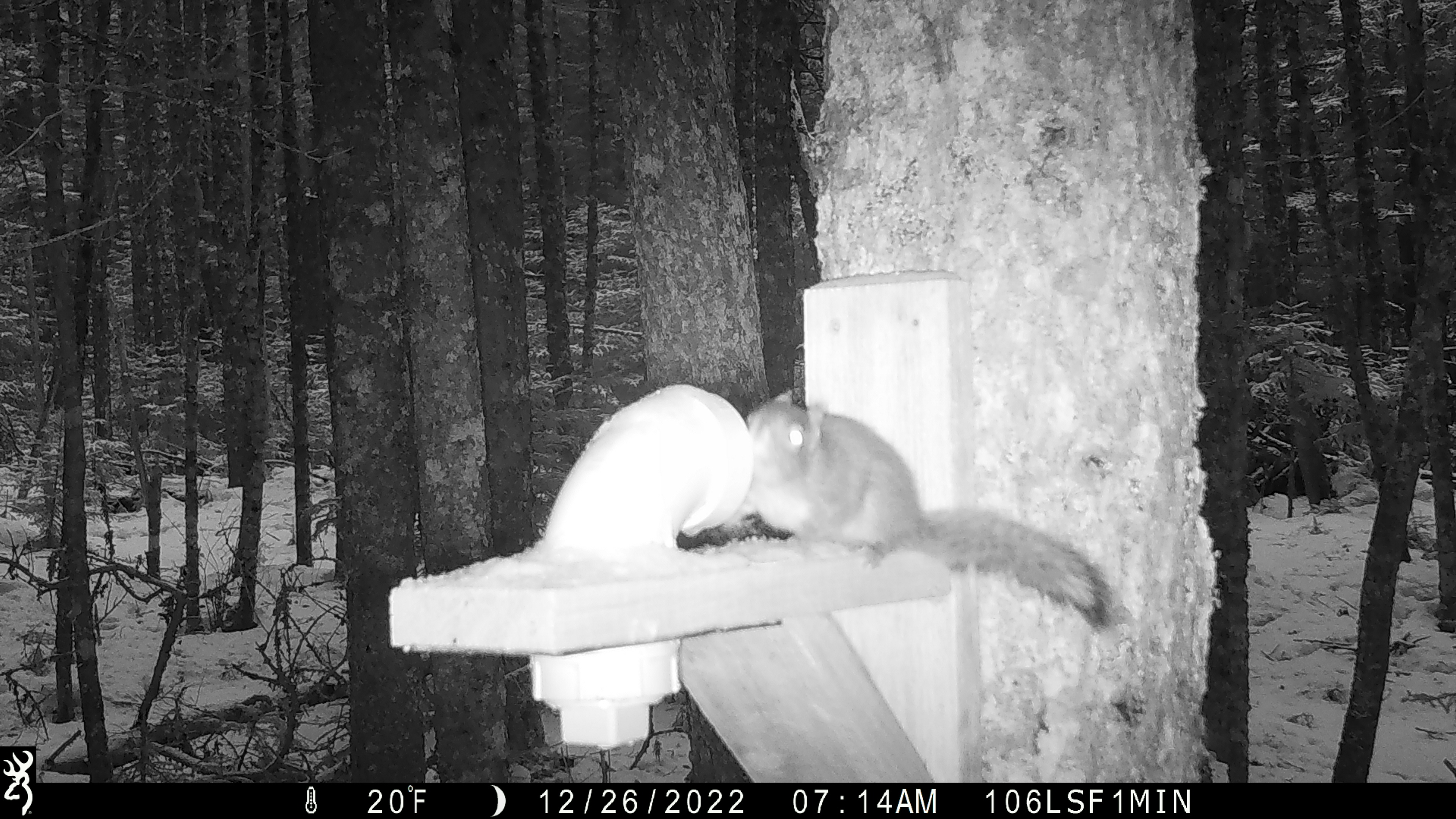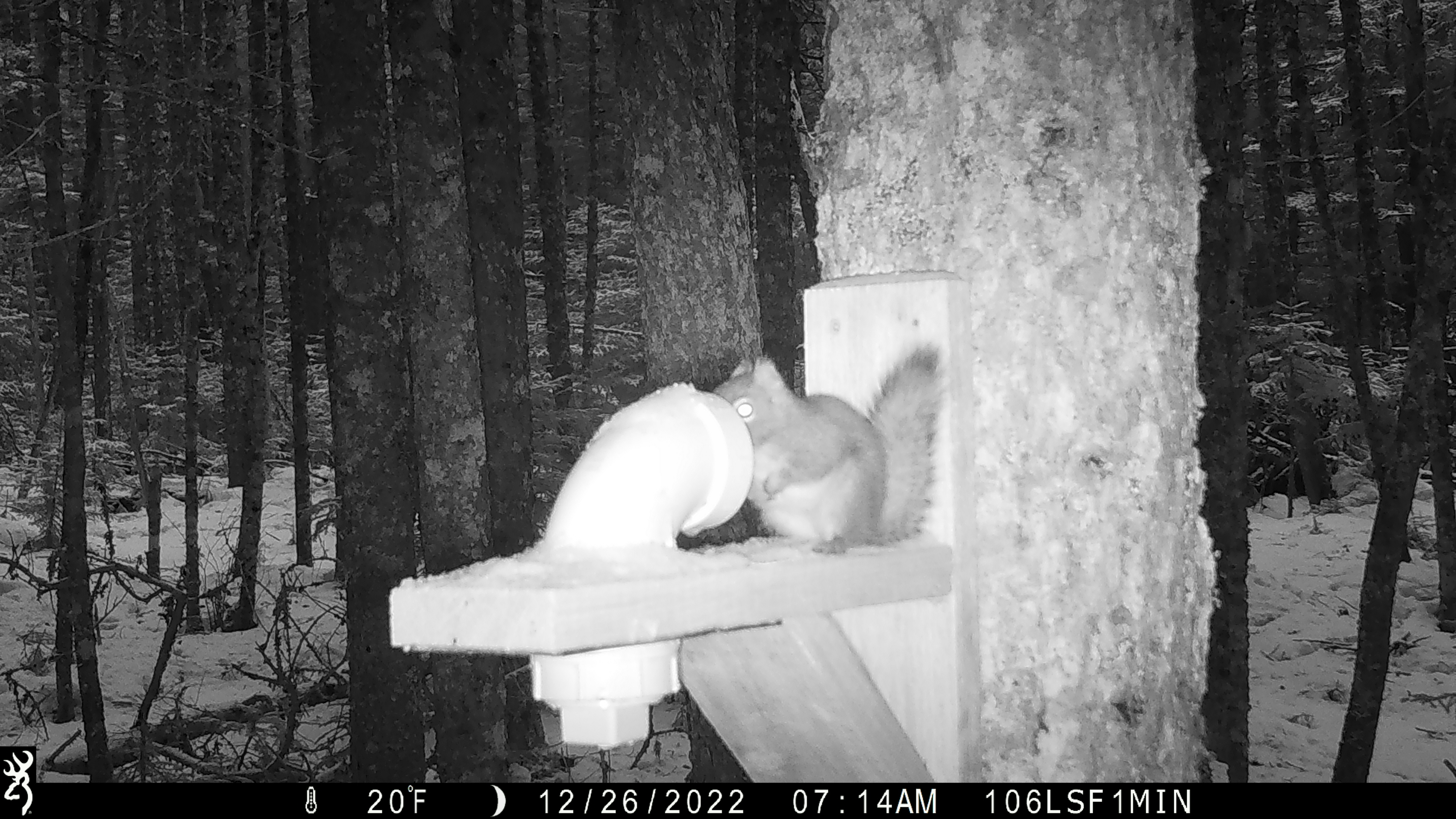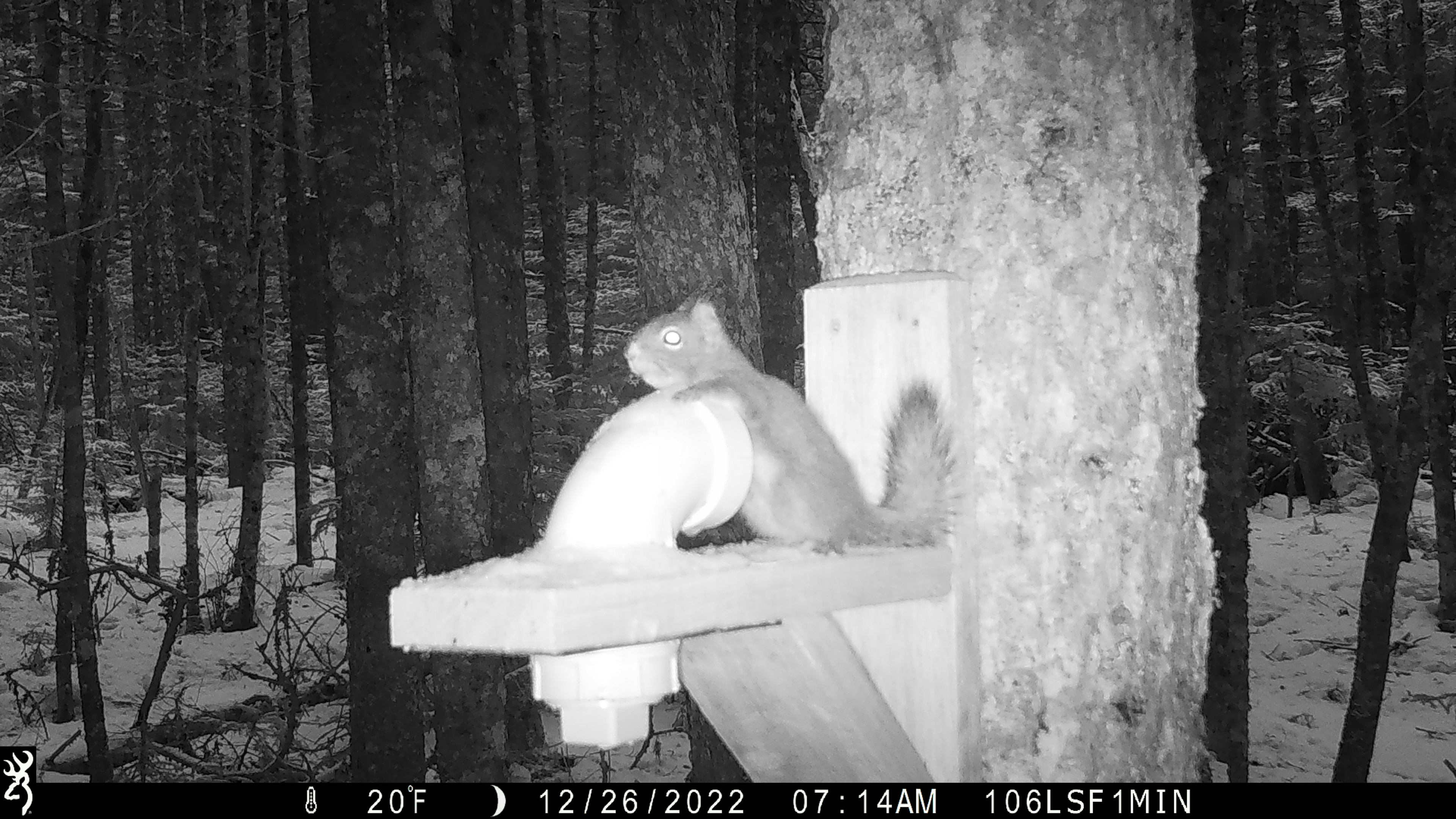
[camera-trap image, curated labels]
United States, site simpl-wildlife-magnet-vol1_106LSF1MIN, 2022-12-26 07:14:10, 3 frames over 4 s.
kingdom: Animalia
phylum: Chordata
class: Mammalia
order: Rodentia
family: Sciuridae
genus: Tamiasciurus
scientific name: Tamiasciurus hudsonicus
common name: red squirrel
Red squirrel (Tamiasciurus hudsonicus).